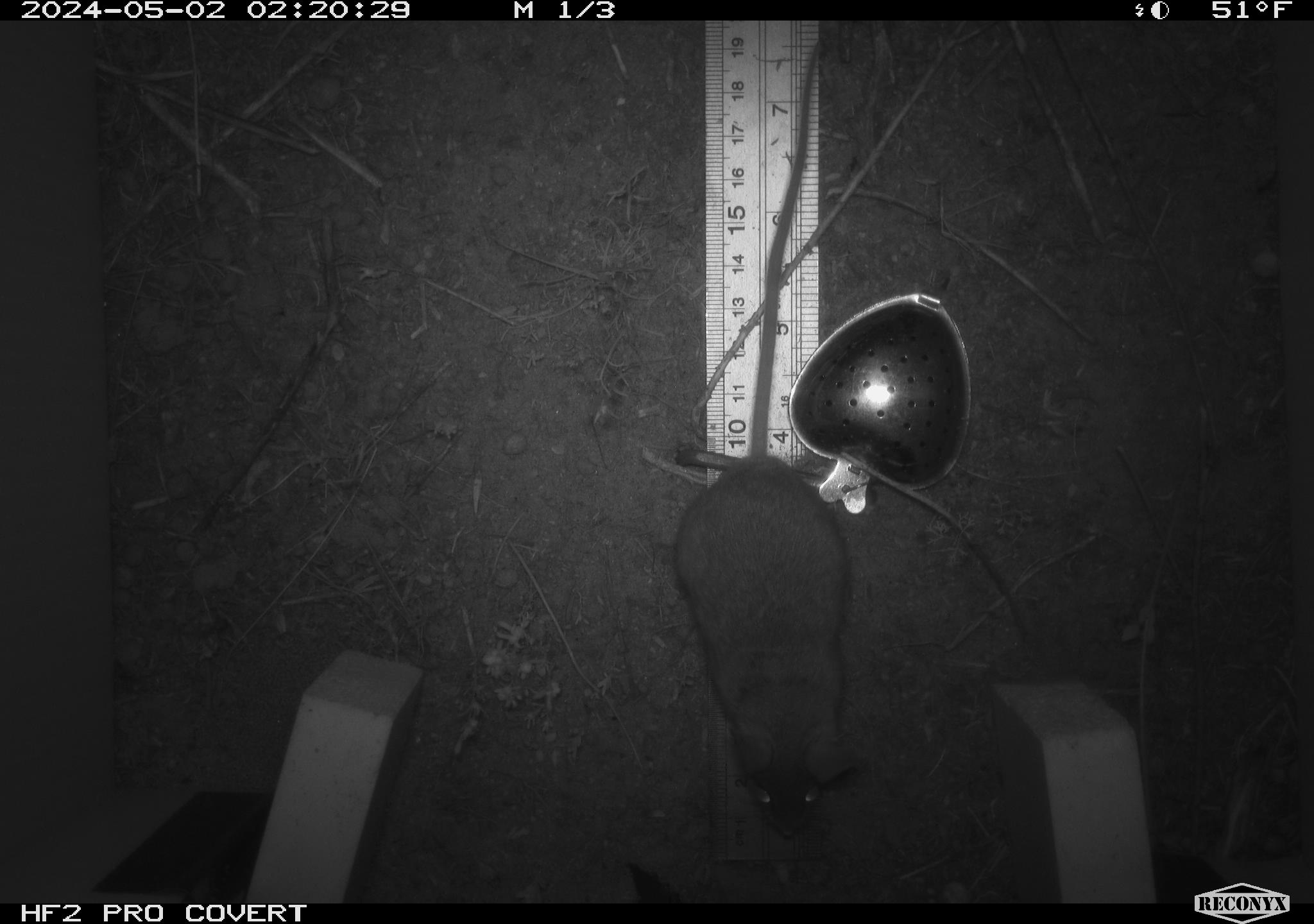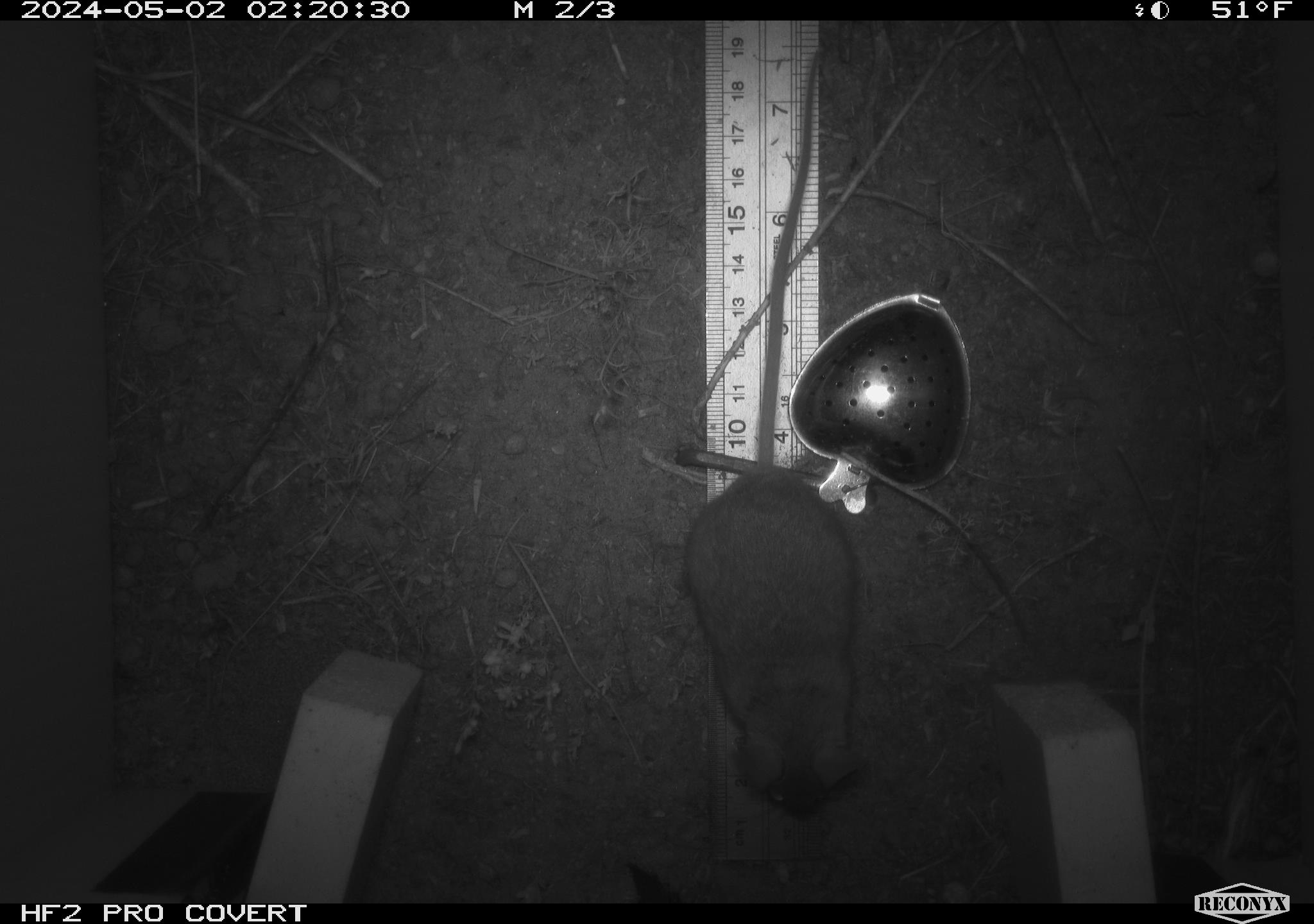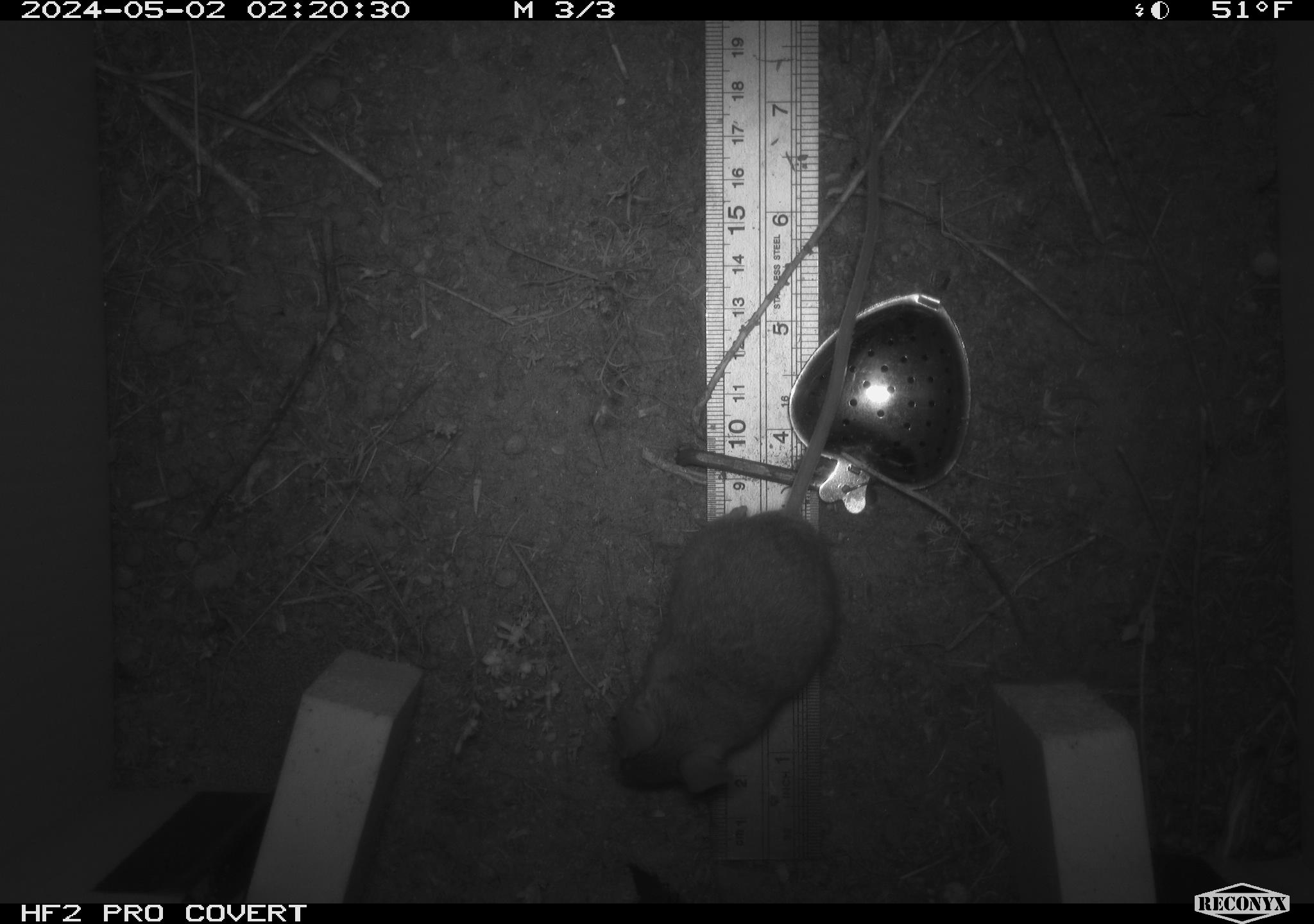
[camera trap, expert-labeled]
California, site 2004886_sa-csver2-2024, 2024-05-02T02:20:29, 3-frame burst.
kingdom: Animalia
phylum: Chordata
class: Mammalia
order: Rodentia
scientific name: Rodentia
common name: rodent